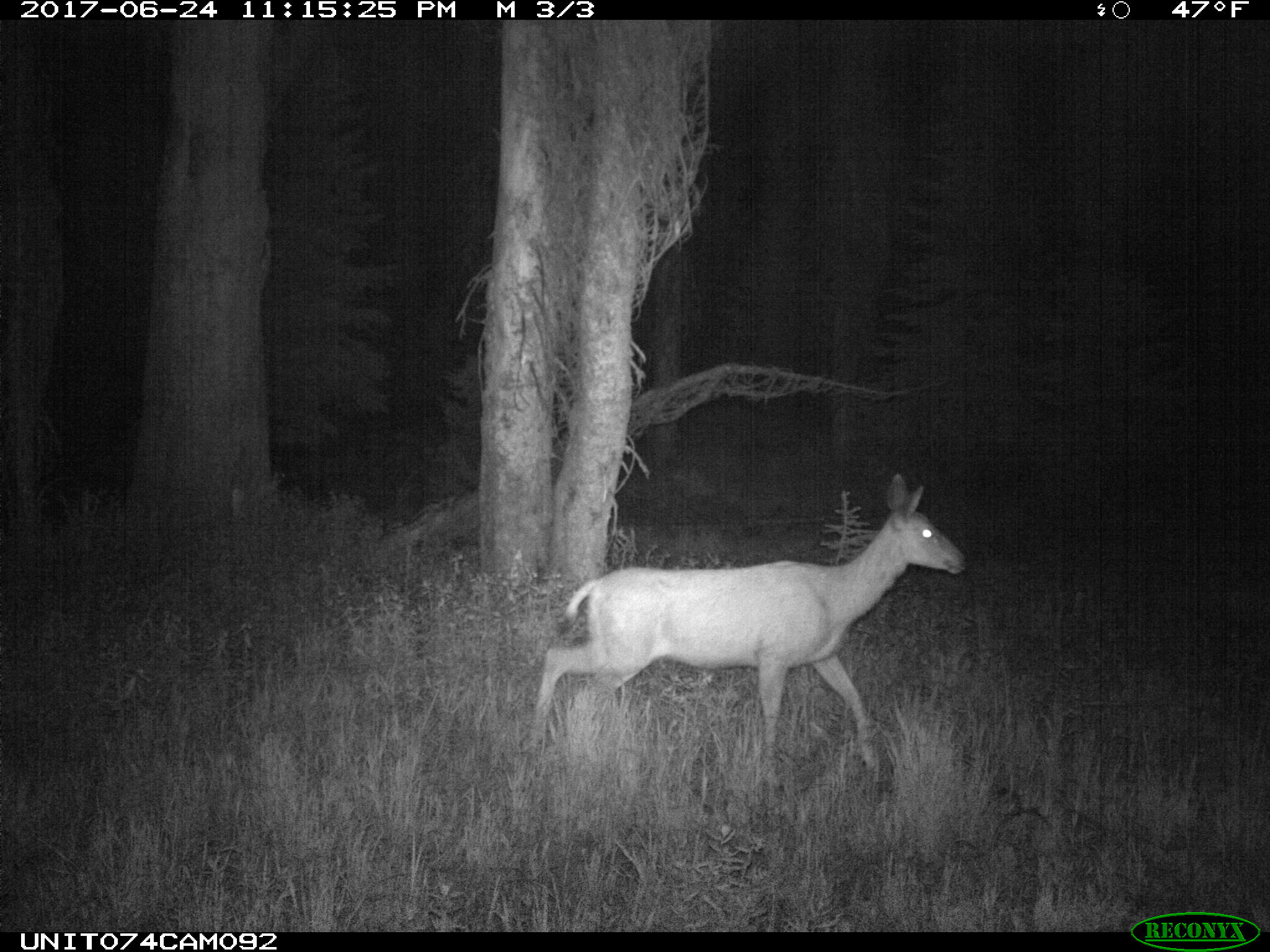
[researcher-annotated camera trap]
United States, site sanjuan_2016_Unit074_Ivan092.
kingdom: Animalia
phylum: Chordata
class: Mammalia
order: Artiodactyla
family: Cervidae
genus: Odocoileus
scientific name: Odocoileus hemionus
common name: mule deer